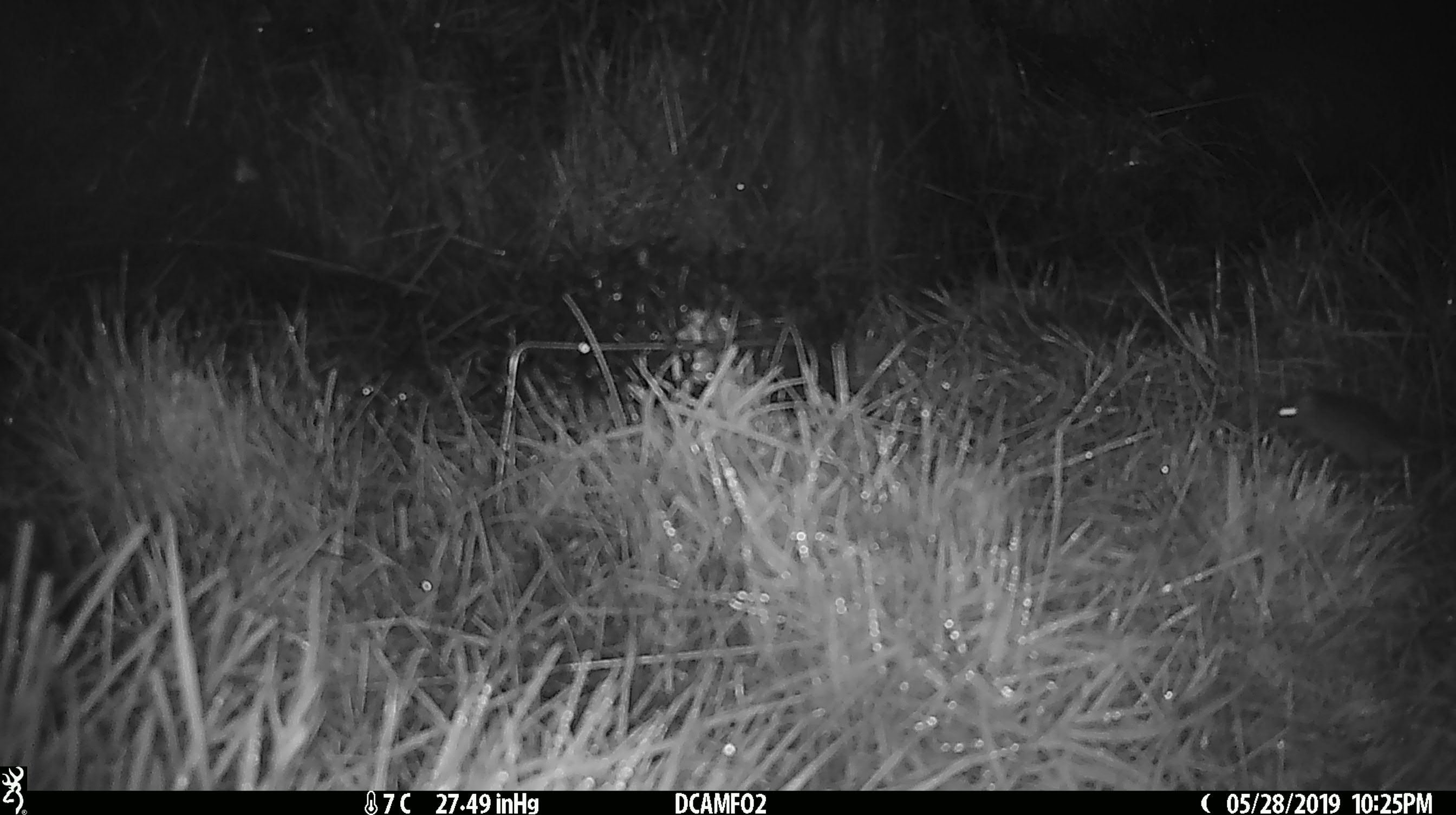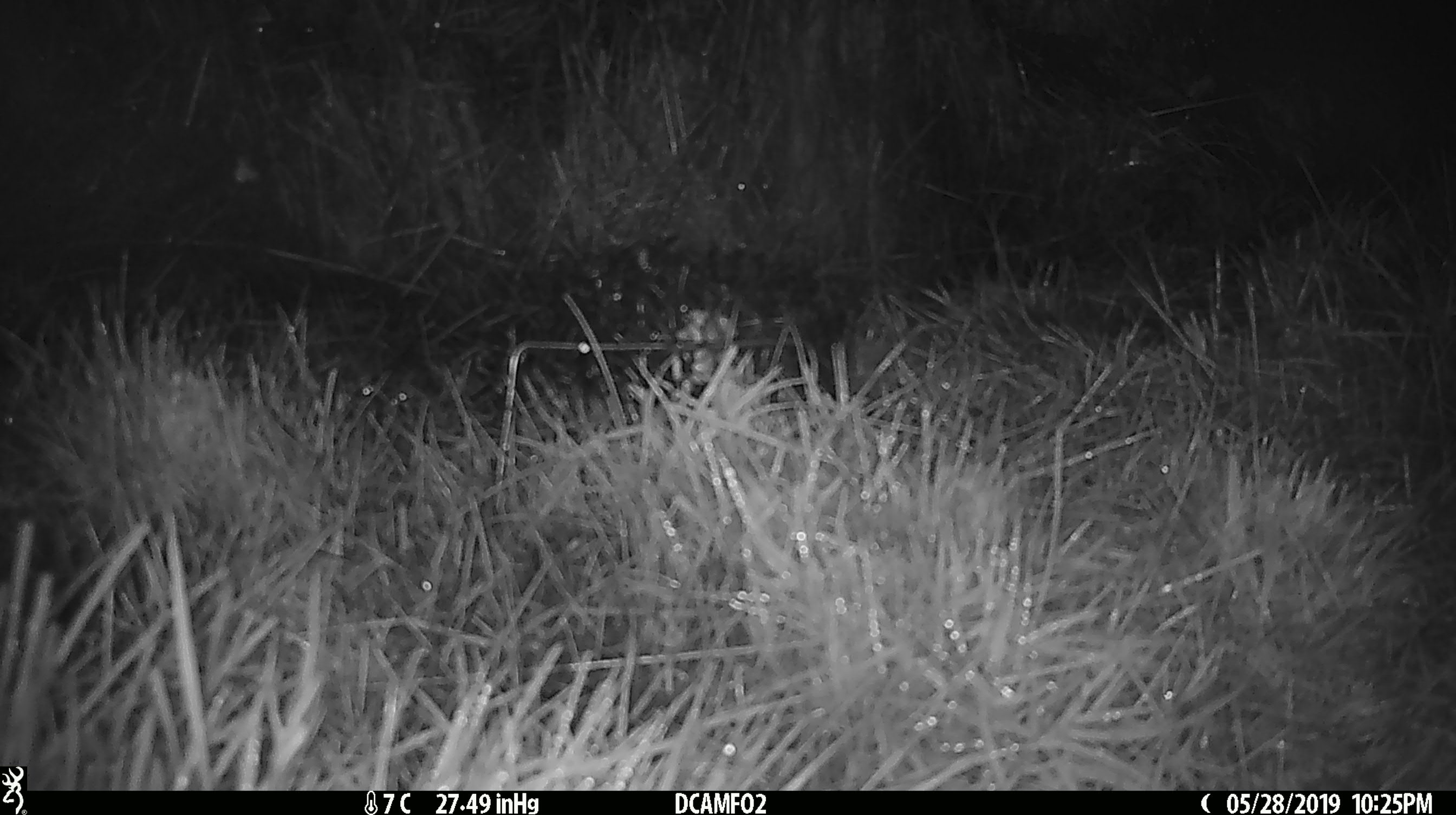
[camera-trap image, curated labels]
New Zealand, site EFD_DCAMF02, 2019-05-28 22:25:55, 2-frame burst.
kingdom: Animalia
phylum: Chordata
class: Mammalia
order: Rodentia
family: Muridae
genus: Mus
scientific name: Mus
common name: mouse